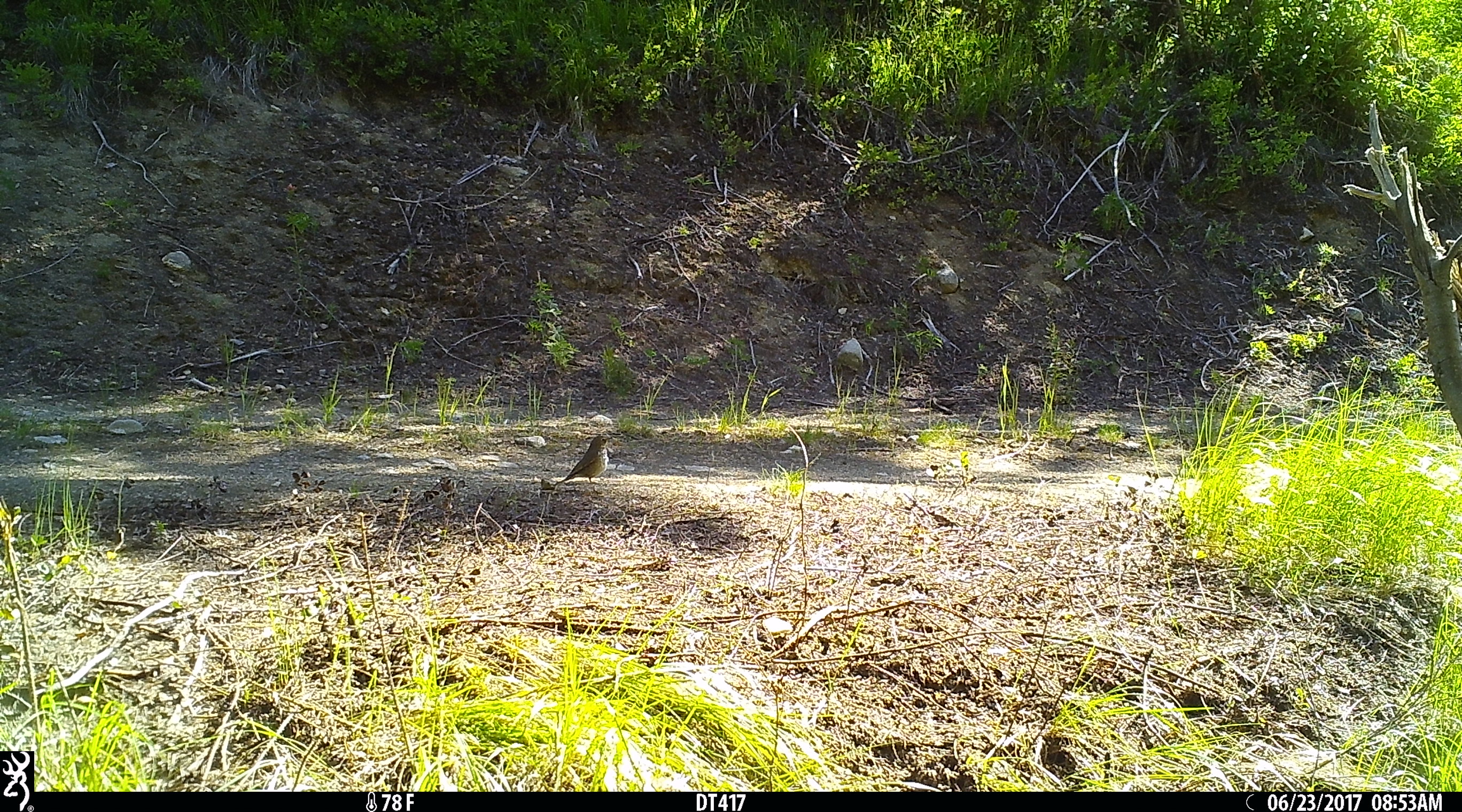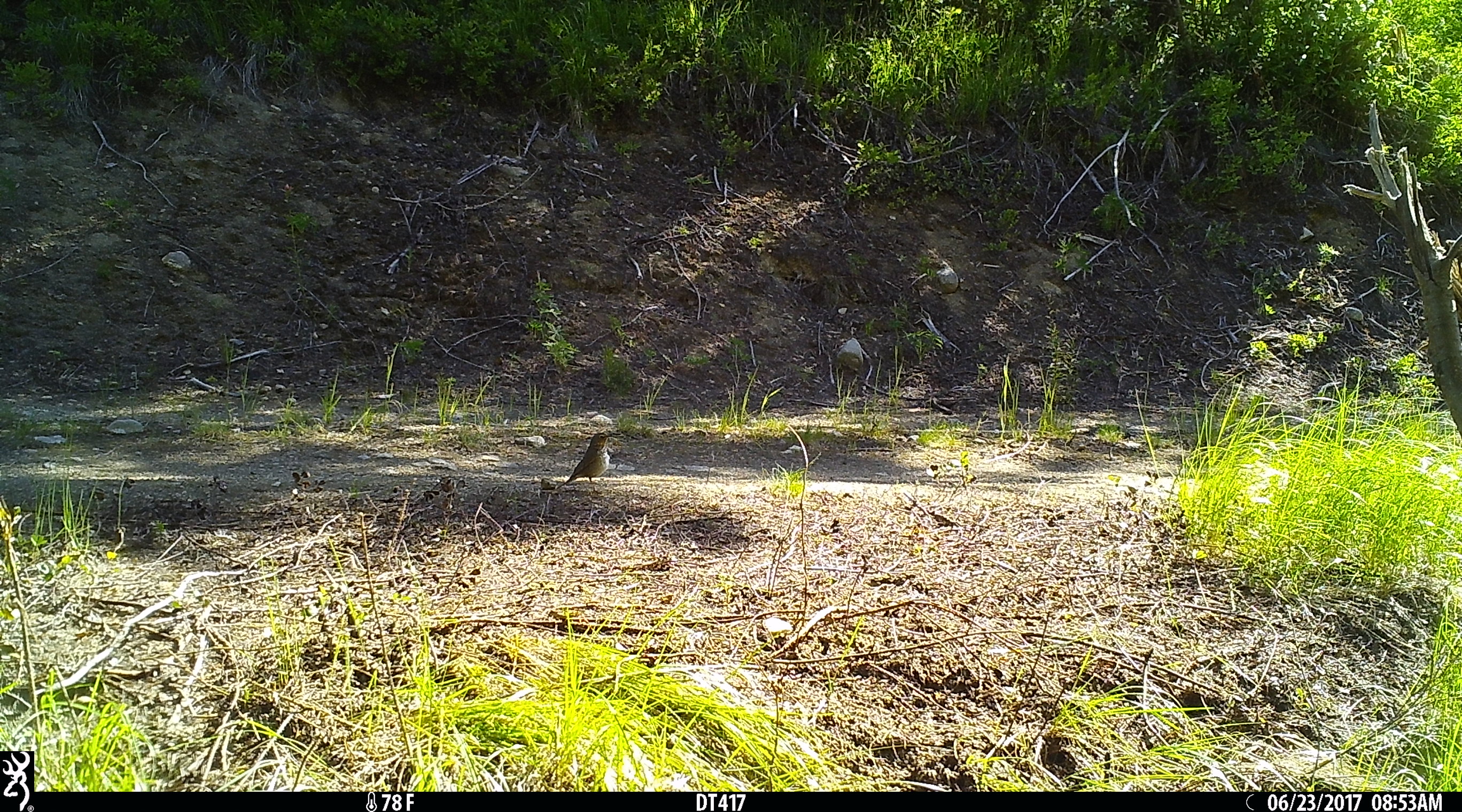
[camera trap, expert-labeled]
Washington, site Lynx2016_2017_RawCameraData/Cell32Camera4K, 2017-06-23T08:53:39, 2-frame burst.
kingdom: Animalia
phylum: Chordata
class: Aves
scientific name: Aves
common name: birds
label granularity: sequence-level